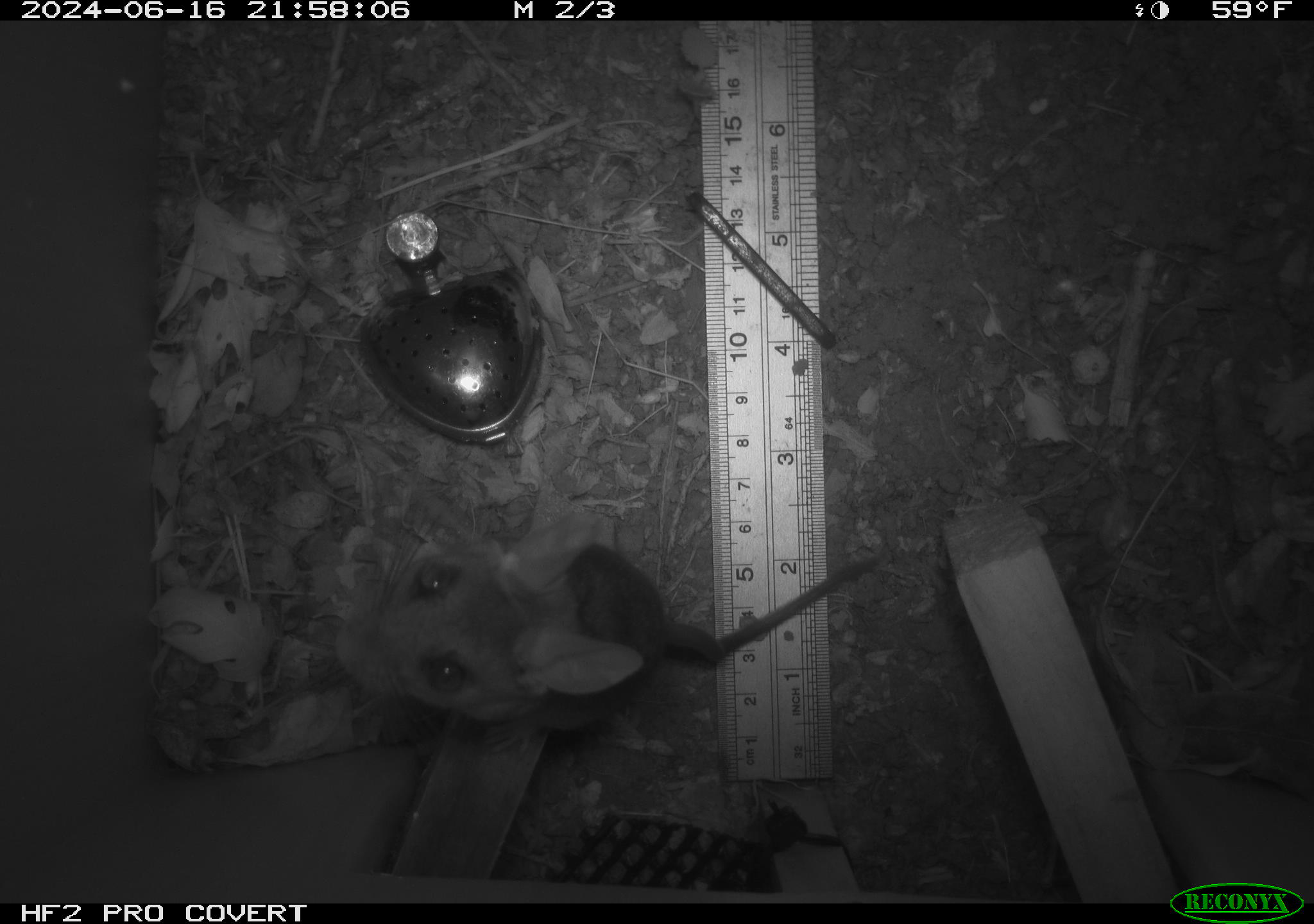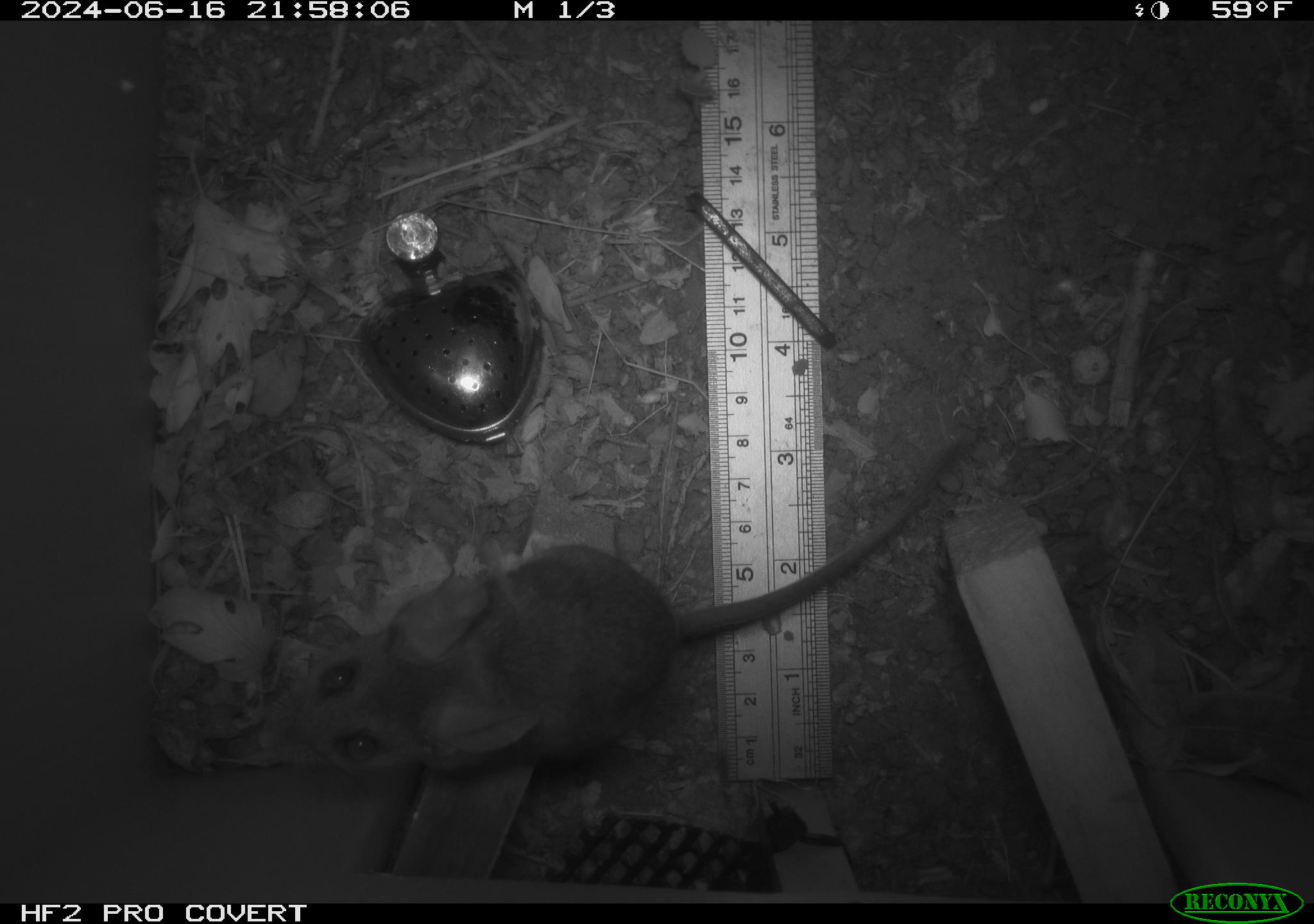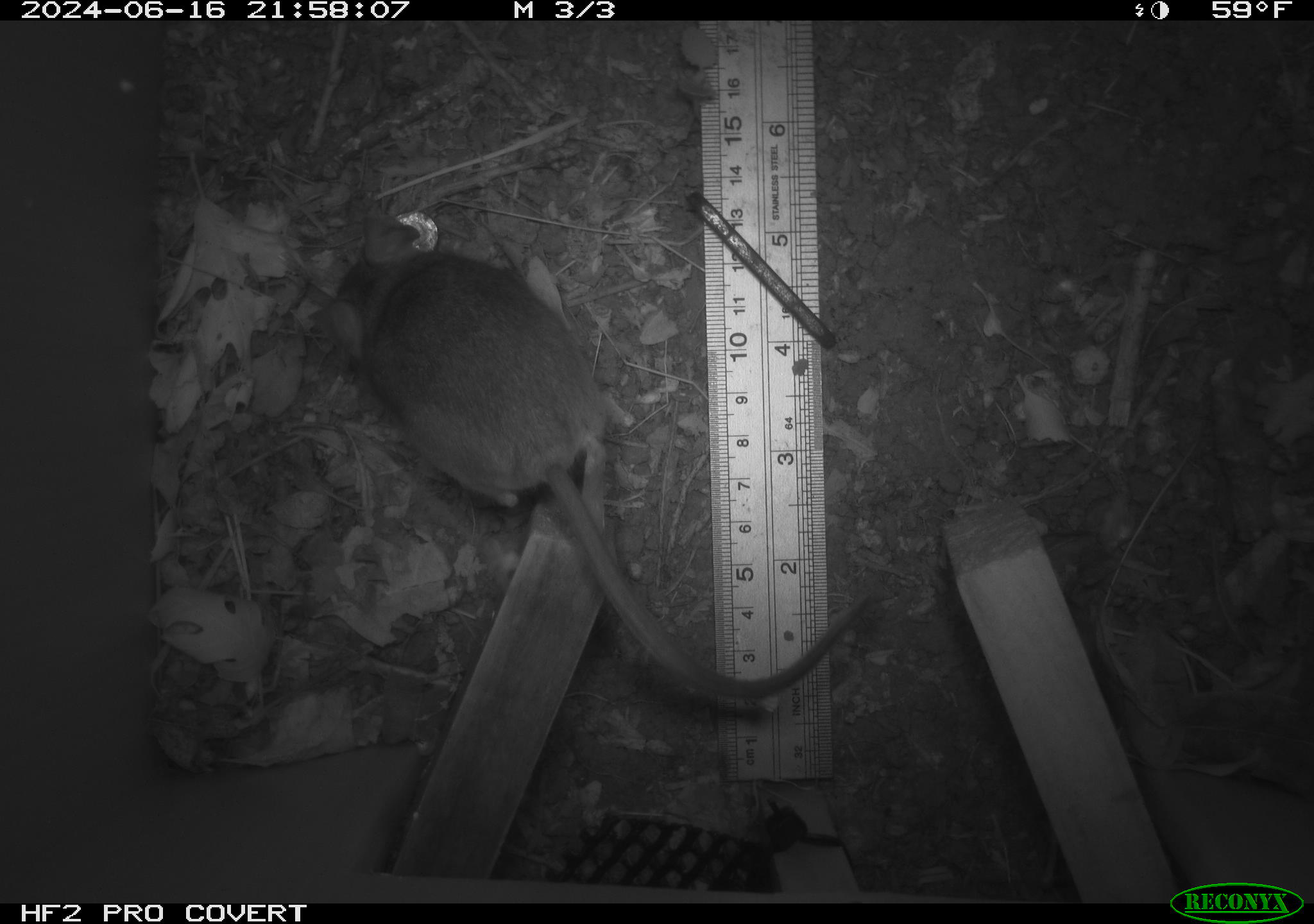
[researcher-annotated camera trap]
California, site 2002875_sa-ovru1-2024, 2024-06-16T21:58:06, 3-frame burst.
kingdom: Animalia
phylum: Chordata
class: Mammalia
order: Rodentia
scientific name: Rodentia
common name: rodent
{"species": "rodent (Rodentia)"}